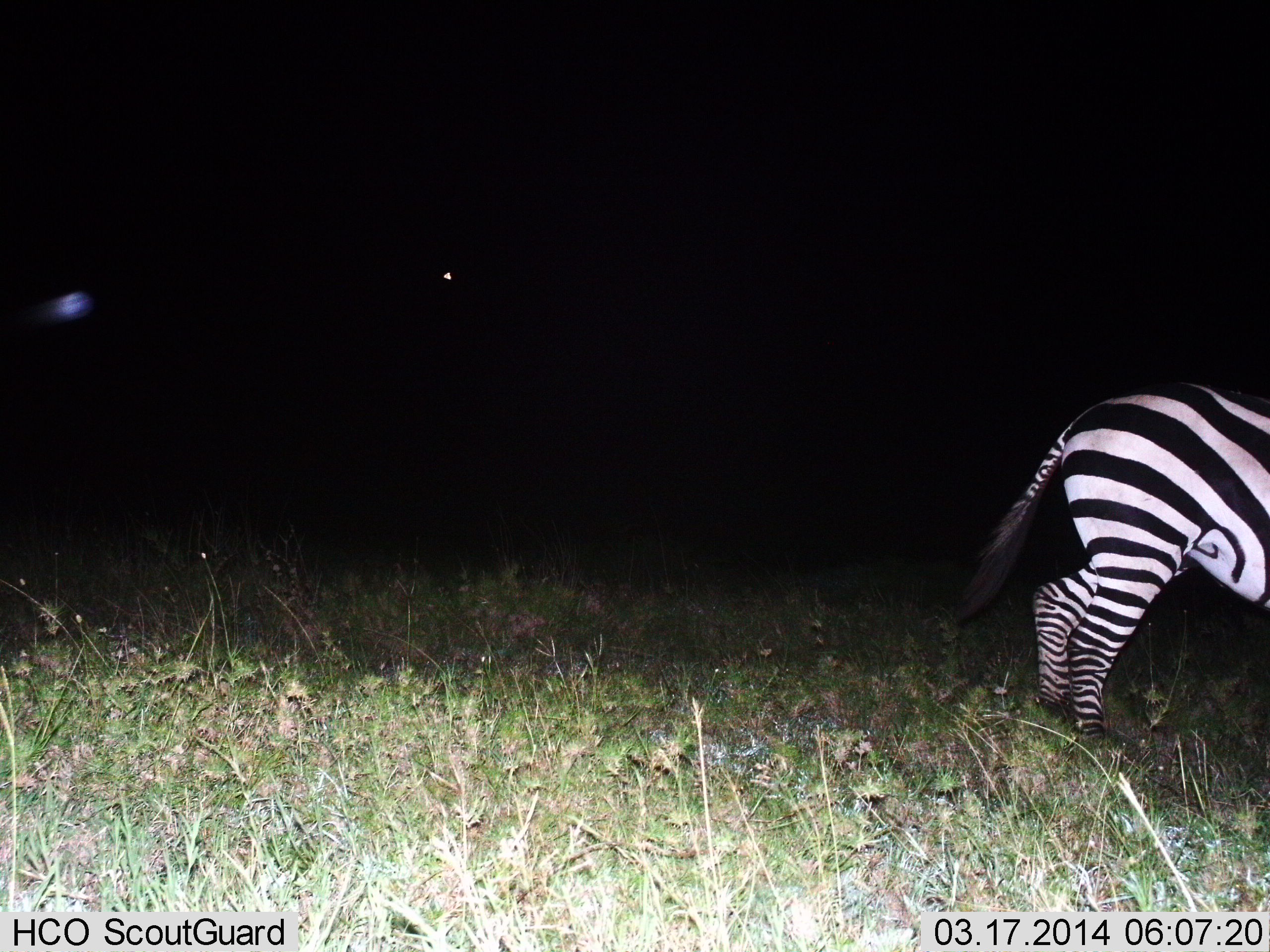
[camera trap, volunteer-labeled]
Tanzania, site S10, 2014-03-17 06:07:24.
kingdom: Animalia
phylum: Chordata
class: Mammalia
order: Perissodactyla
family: Equidae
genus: Equus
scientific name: Equus quagga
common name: plains zebra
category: zebra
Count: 1.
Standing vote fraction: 80%.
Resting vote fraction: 0%.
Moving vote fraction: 20%.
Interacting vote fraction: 0%.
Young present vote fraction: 0%.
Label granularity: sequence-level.